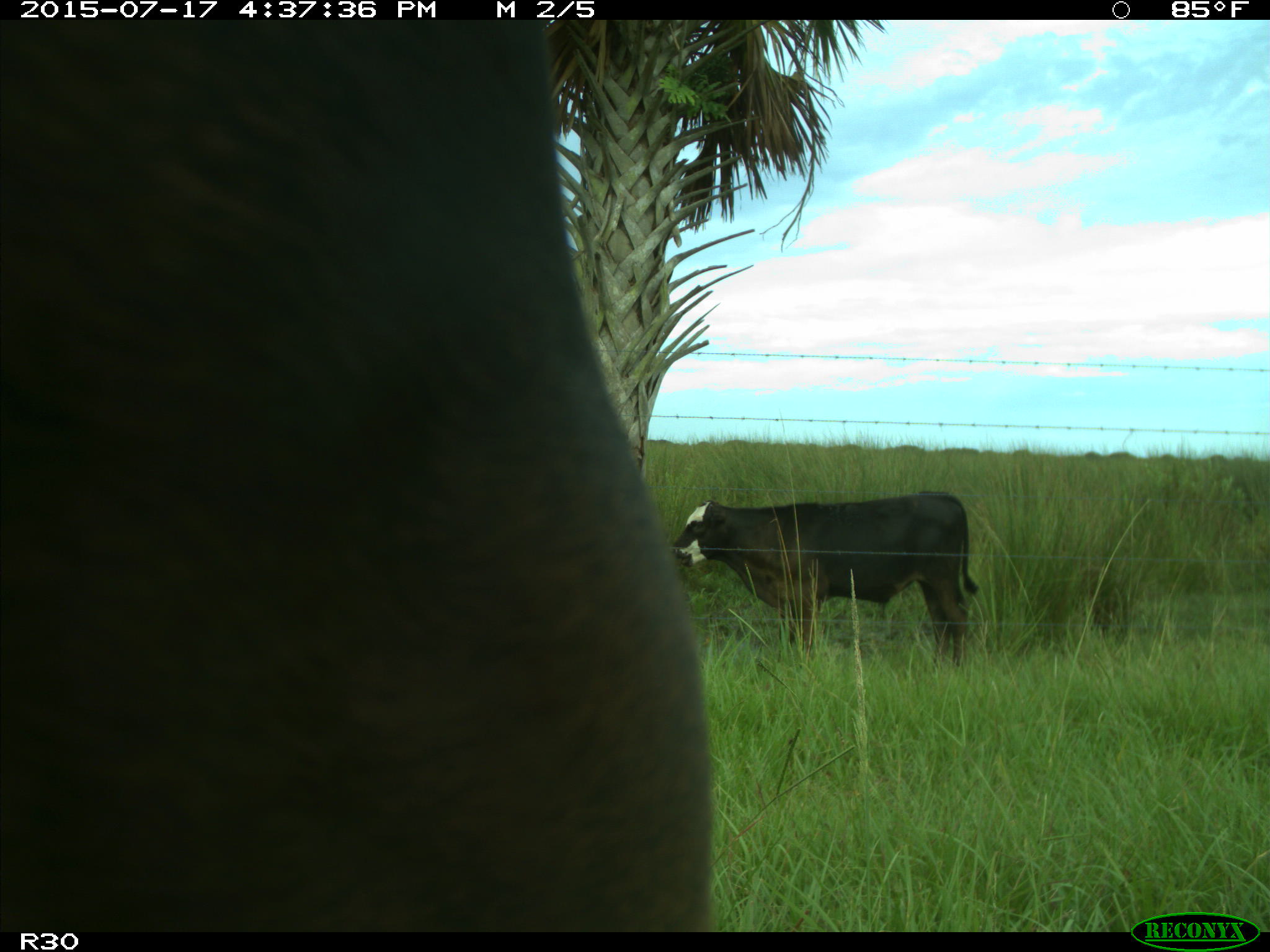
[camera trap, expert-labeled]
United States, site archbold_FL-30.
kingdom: Animalia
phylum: Chordata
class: Mammalia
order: Artiodactyla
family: Bovidae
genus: Bos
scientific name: Bos taurus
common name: domestic cow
Bos taurus (domestic cow).